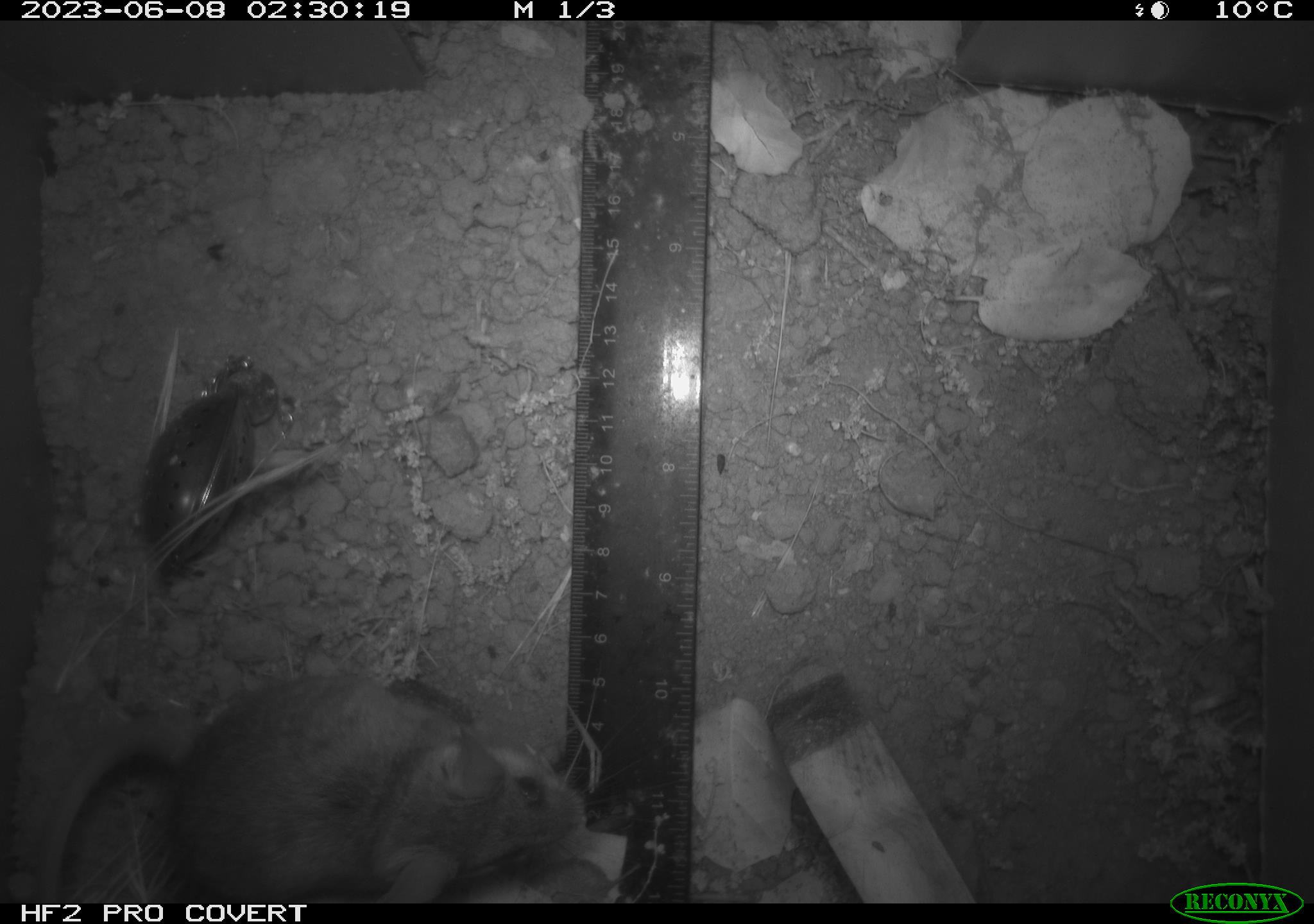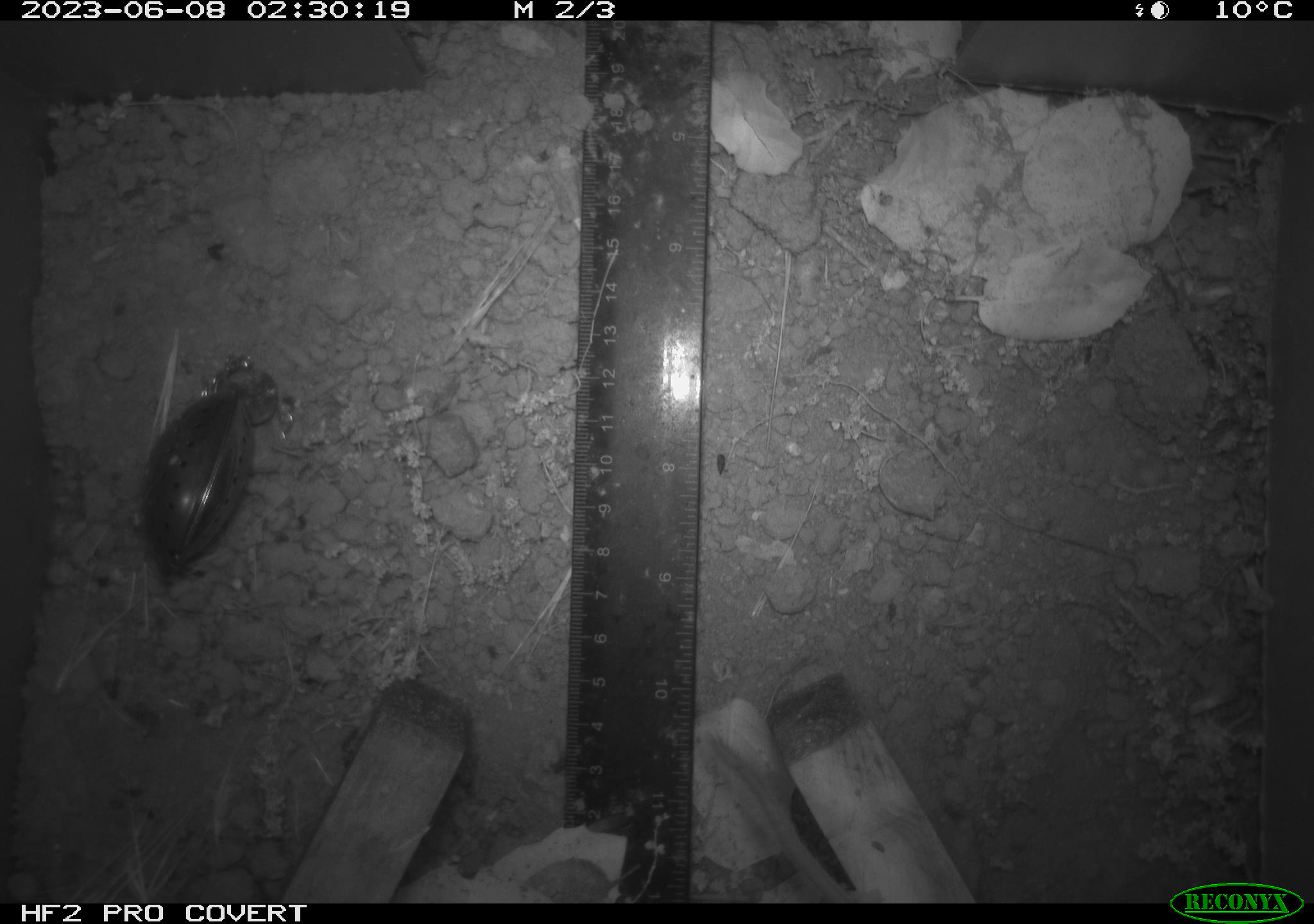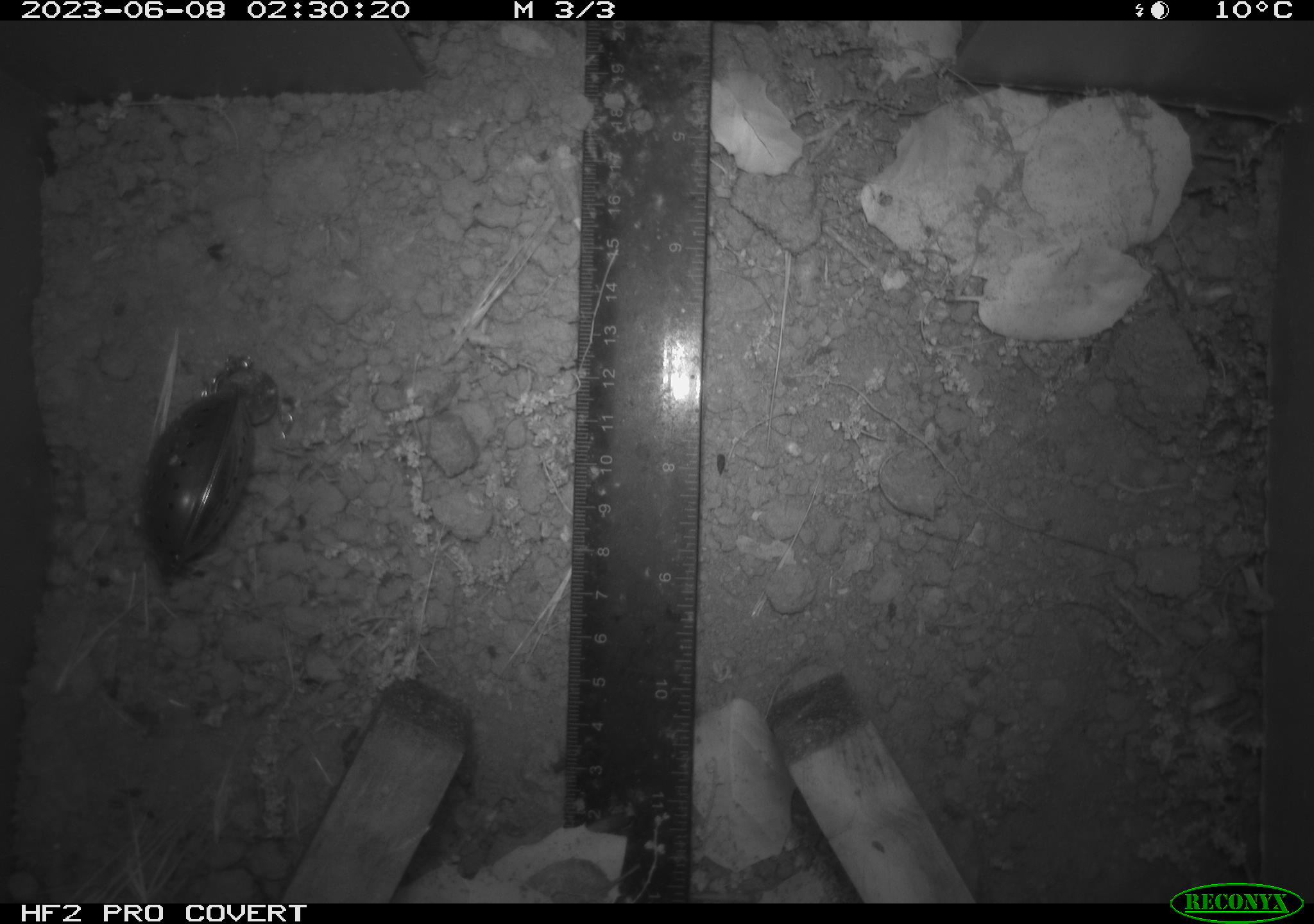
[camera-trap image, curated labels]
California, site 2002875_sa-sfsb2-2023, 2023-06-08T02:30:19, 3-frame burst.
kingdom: Animalia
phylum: Chordata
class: Mammalia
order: Rodentia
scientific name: Rodentia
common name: mouse species